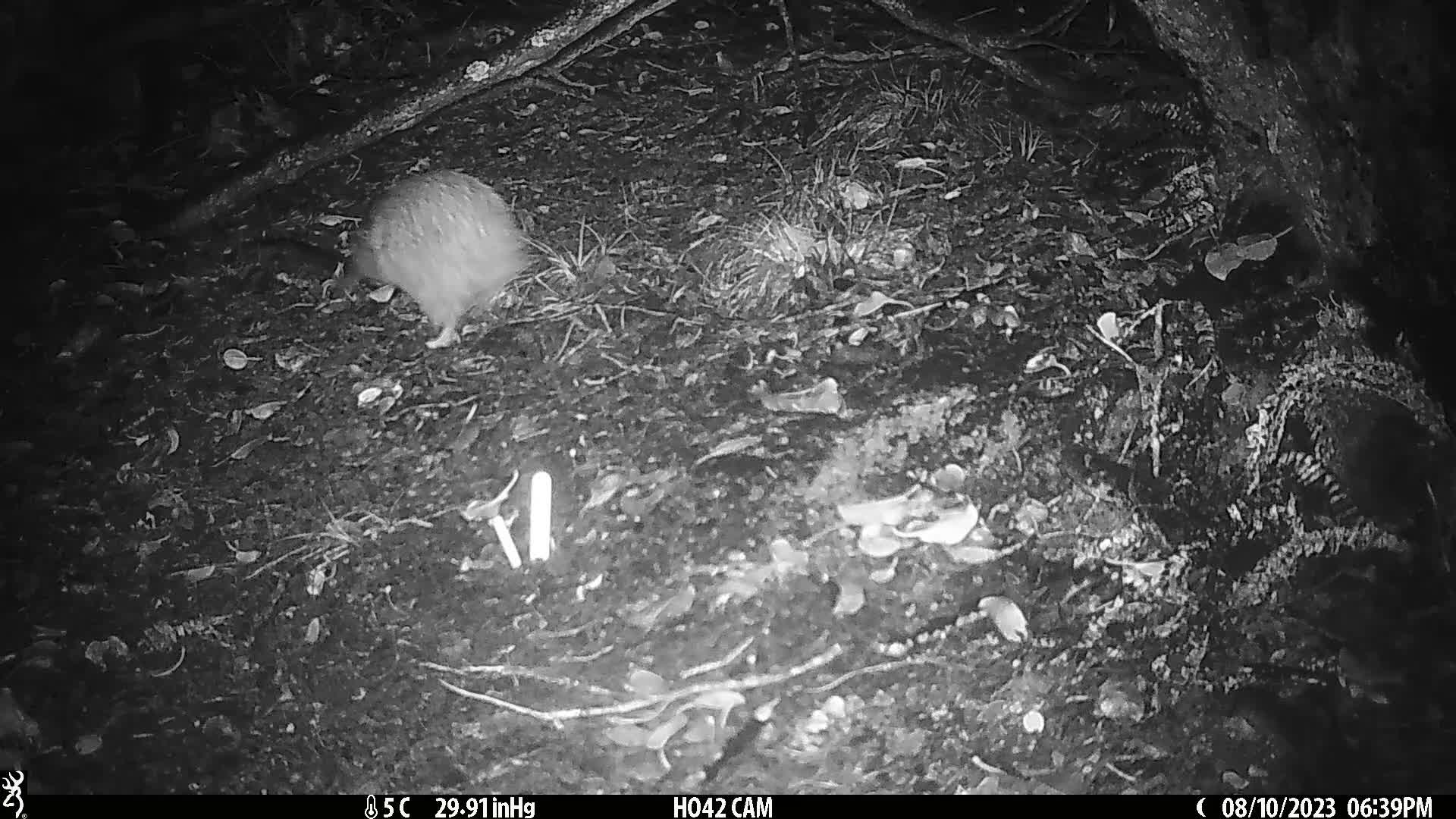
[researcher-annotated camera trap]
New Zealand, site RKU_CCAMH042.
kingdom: Animalia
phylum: Chordata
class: Aves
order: Apterygiformes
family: Apterygidae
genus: Apteryx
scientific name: Apteryx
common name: kiwi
Kiwi (Apteryx).